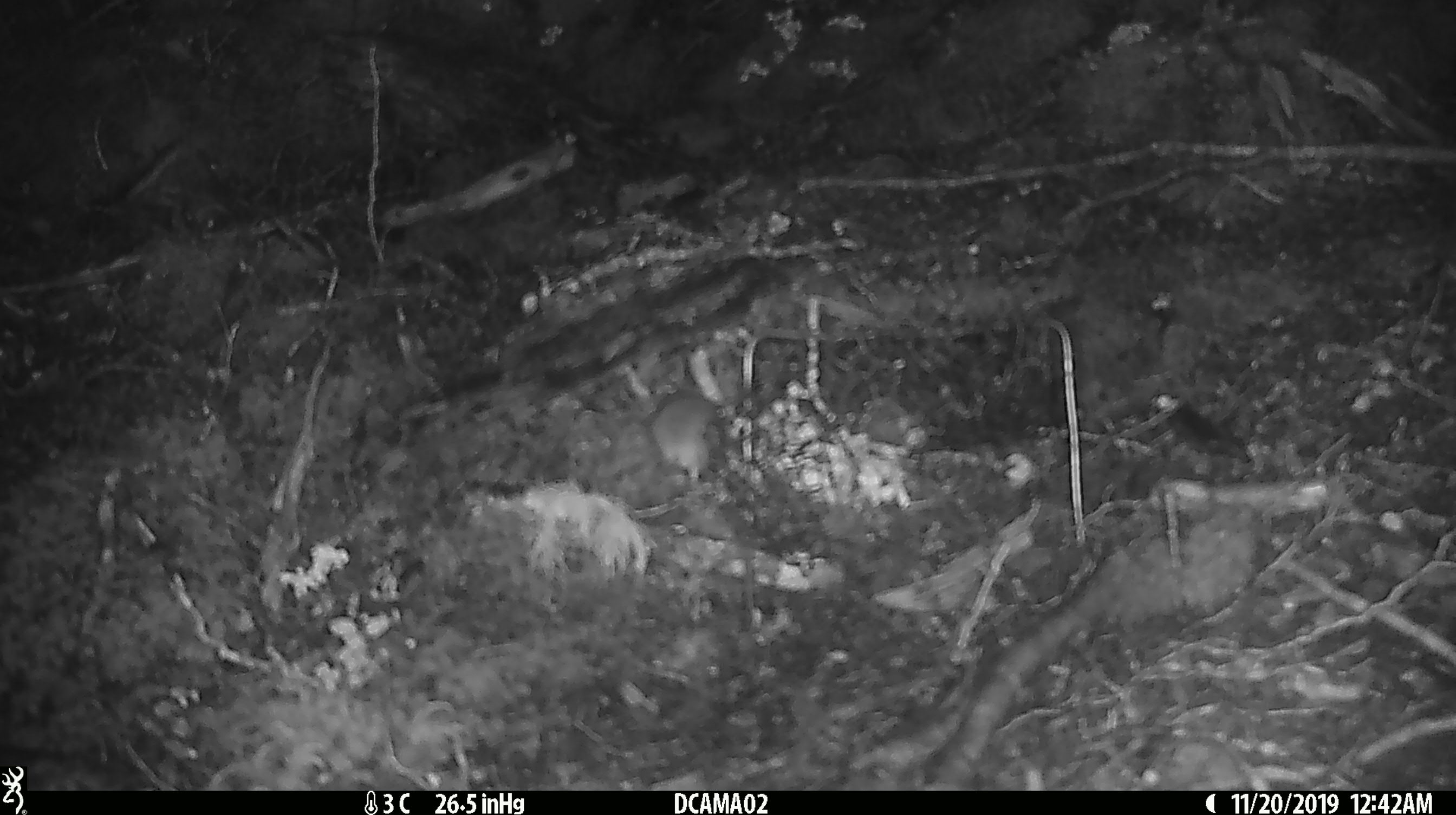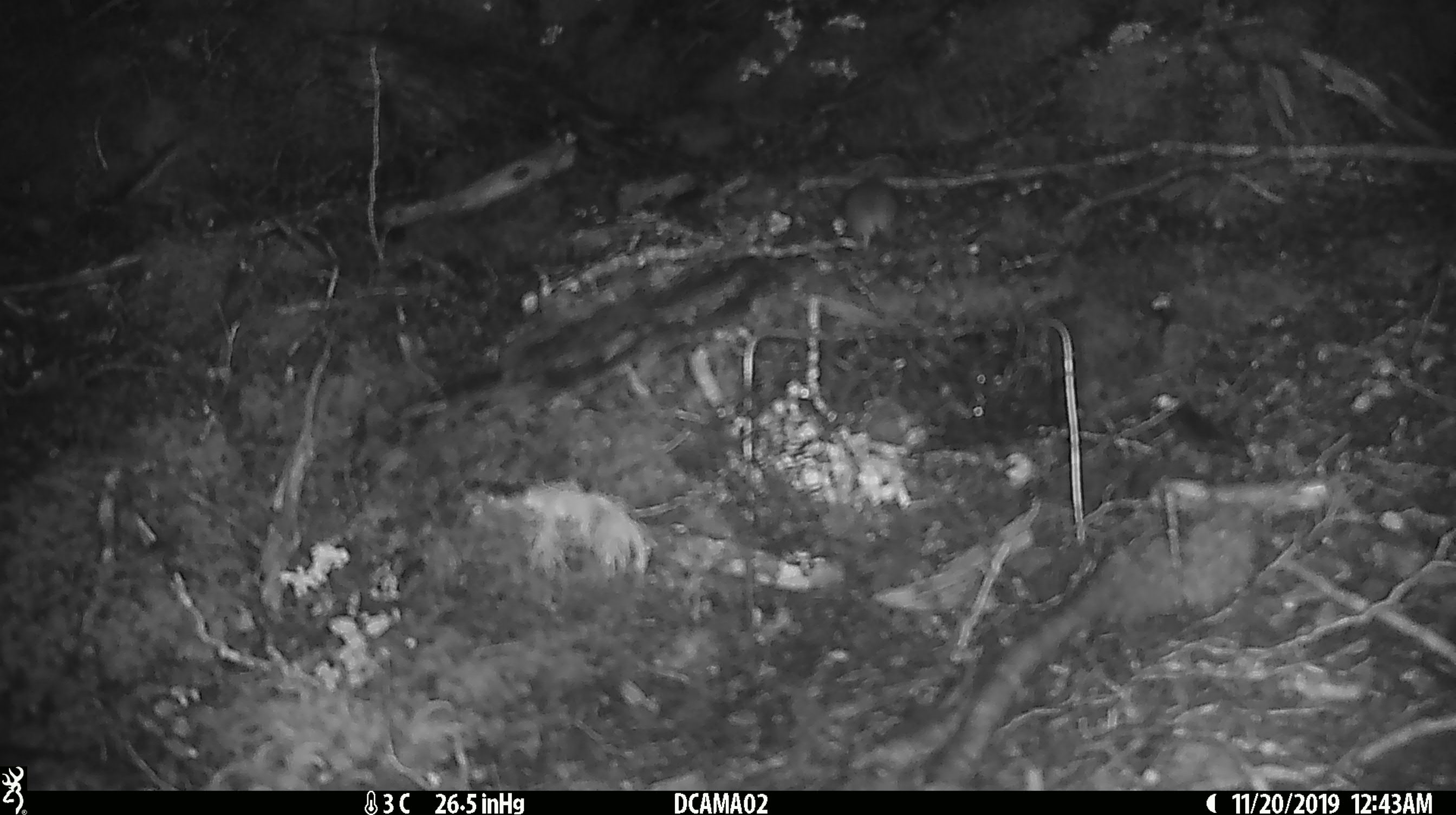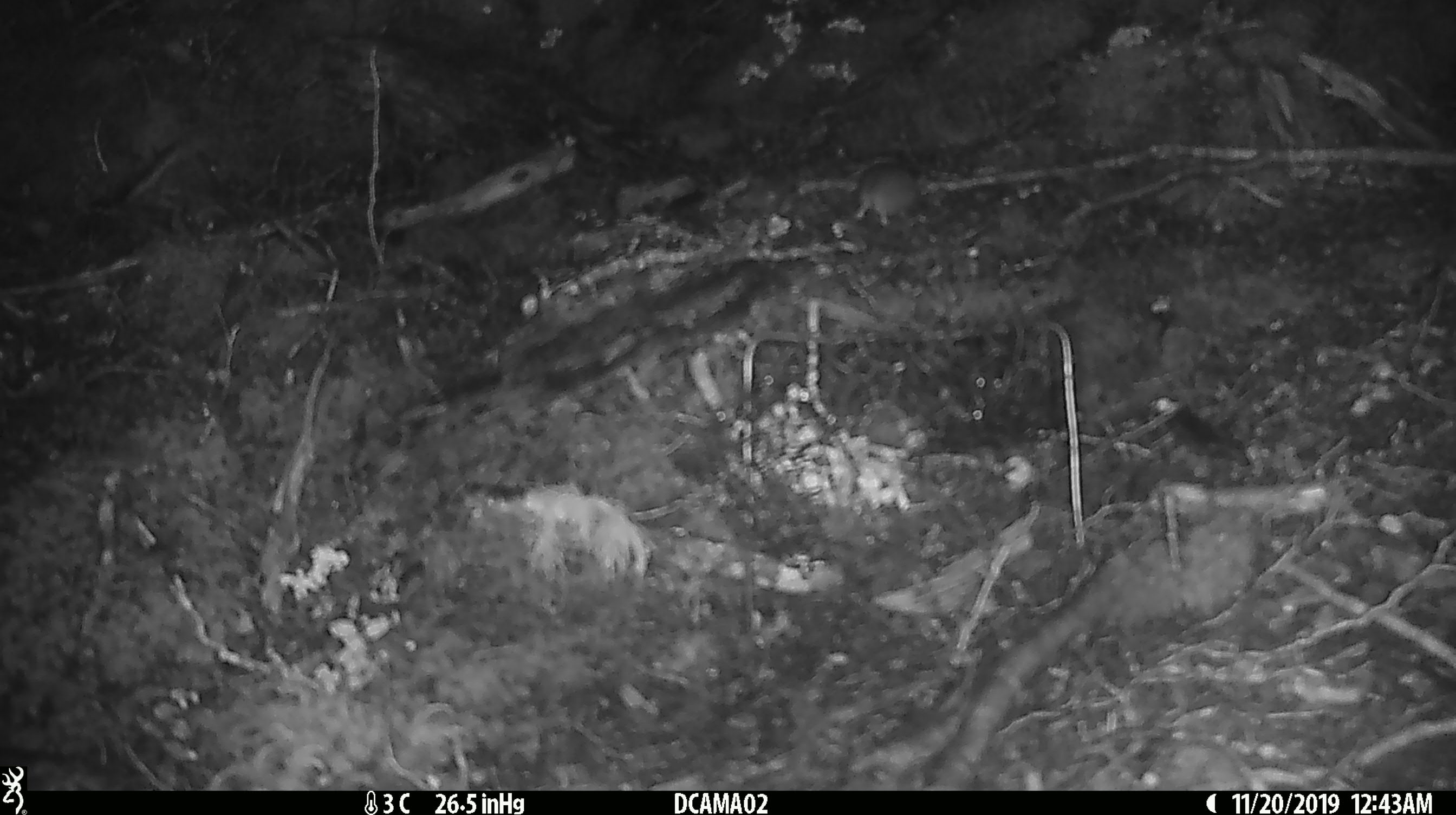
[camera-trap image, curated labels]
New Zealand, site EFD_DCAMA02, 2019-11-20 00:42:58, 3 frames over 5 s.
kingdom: Animalia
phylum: Chordata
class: Mammalia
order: Rodentia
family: Muridae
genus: Mus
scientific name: Mus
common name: mouse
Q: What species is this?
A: Mouse (Mus).